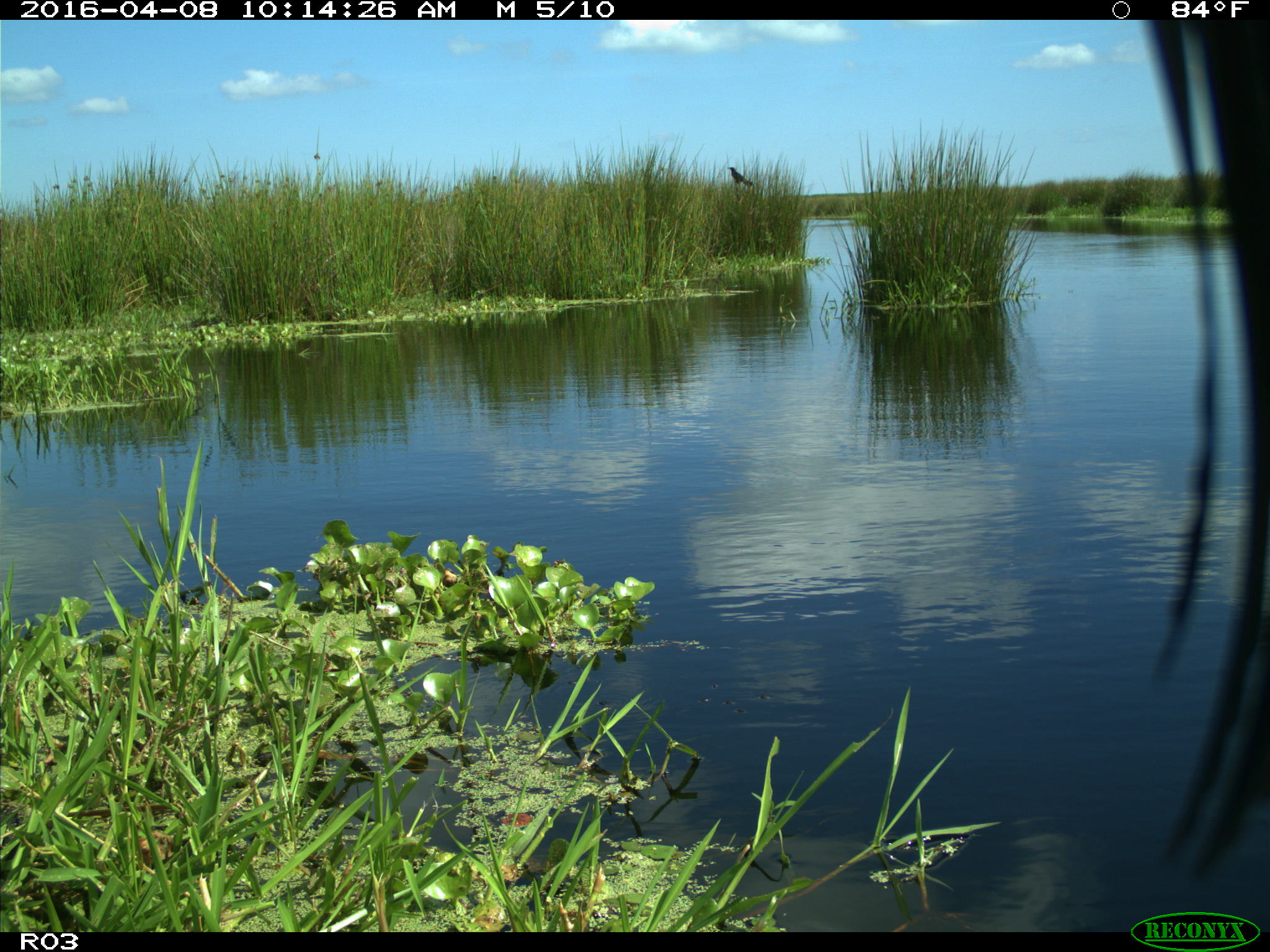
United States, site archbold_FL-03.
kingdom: Animalia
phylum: Chordata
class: Mammalia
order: Artiodactyla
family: Bovidae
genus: Bos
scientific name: Bos taurus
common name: domestic cow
Bos taurus (domestic cow).